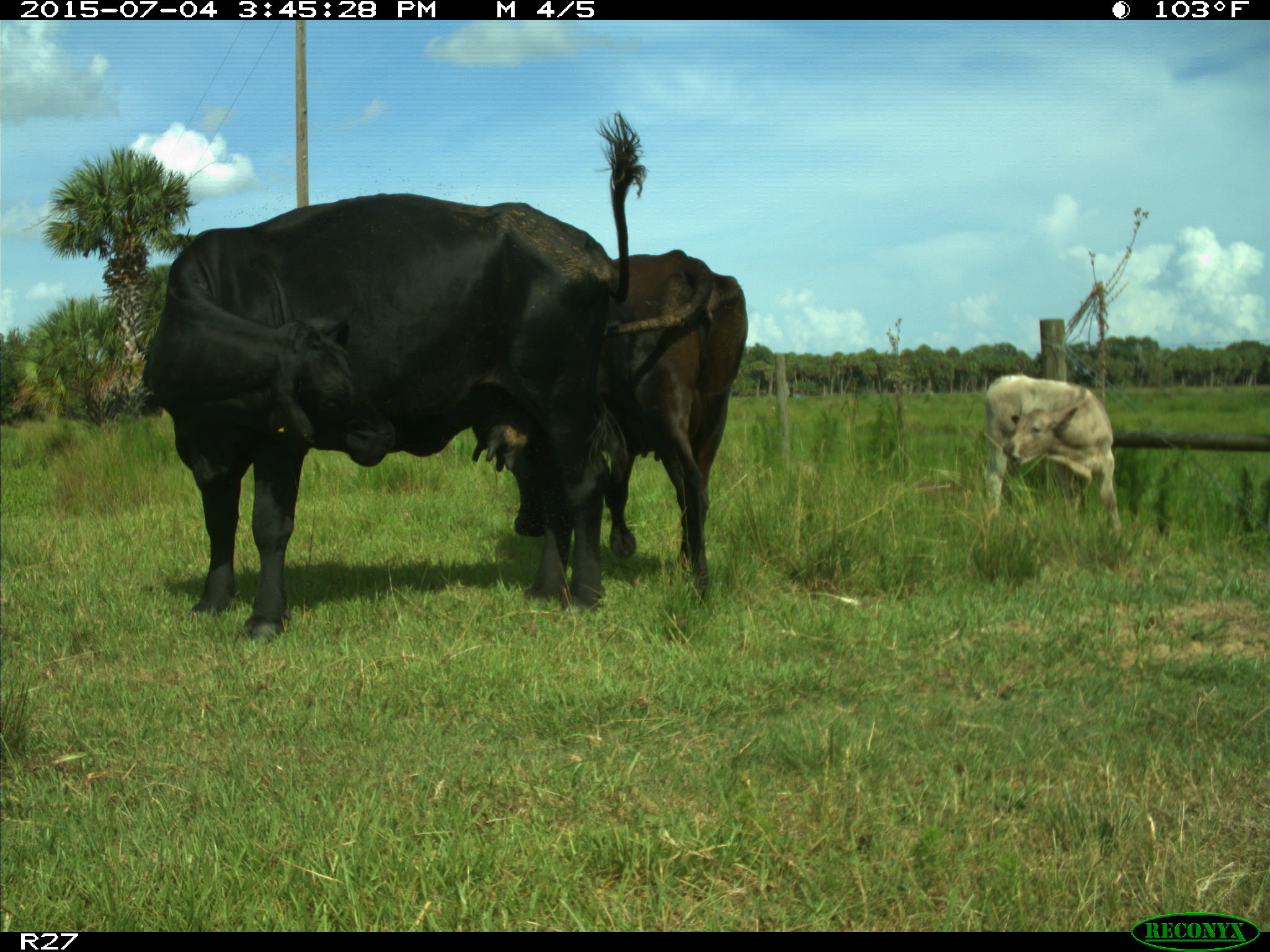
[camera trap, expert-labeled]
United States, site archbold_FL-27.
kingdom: Animalia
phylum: Chordata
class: Mammalia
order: Artiodactyla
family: Bovidae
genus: Bos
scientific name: Bos taurus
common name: domestic cow